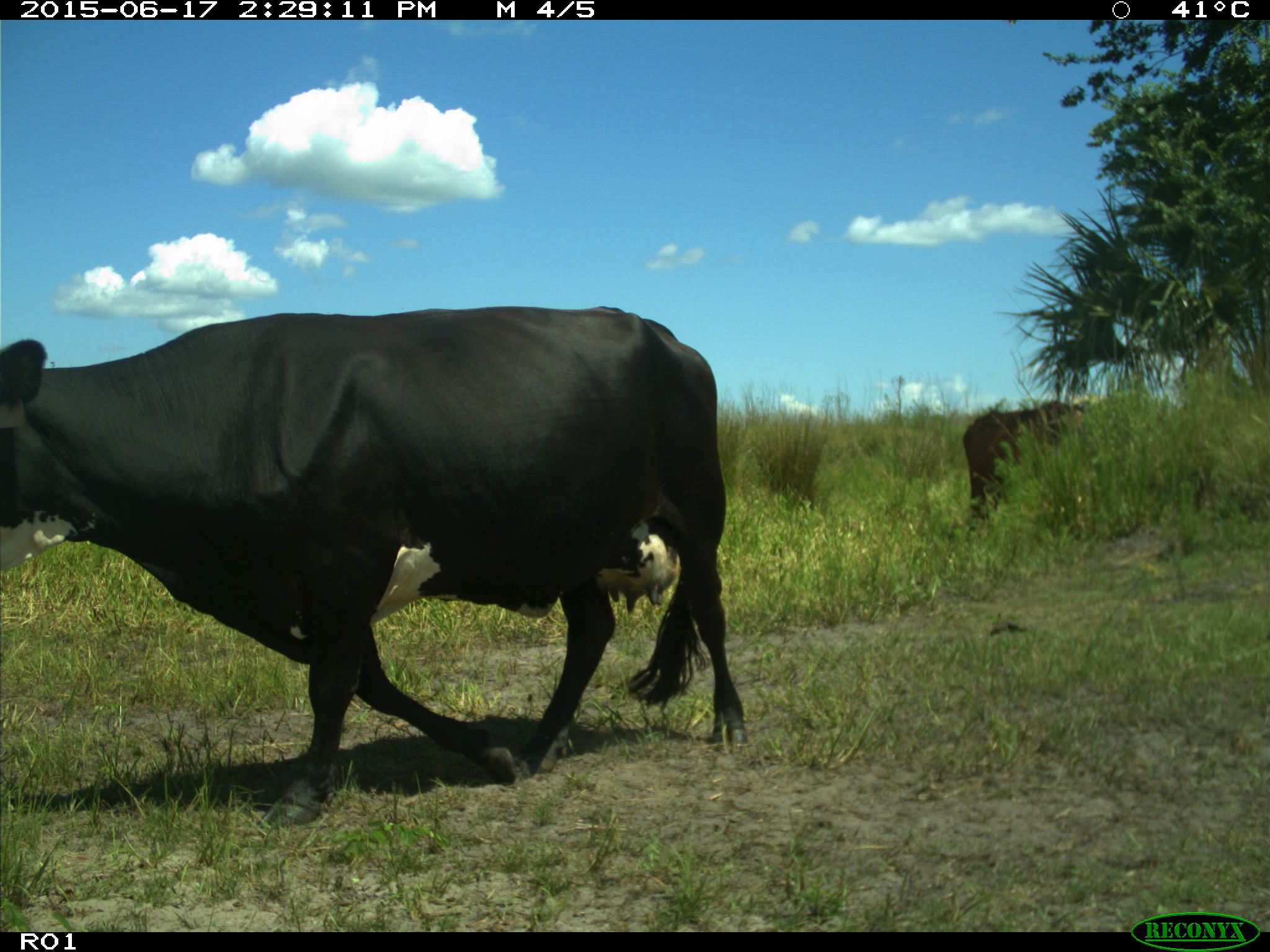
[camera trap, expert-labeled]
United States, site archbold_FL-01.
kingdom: Animalia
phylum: Chordata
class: Mammalia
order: Artiodactyla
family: Bovidae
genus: Bos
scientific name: Bos taurus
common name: domestic cow